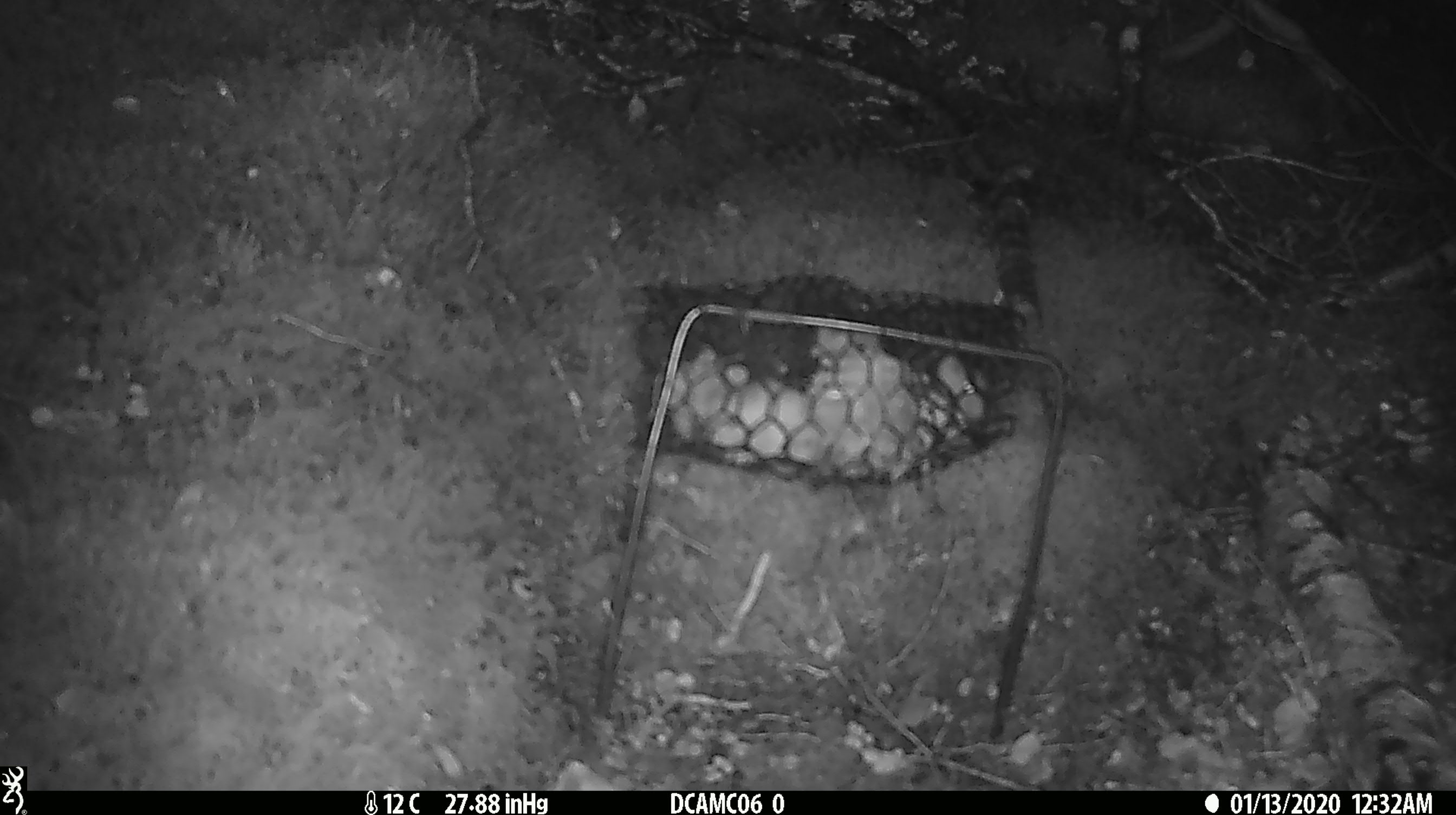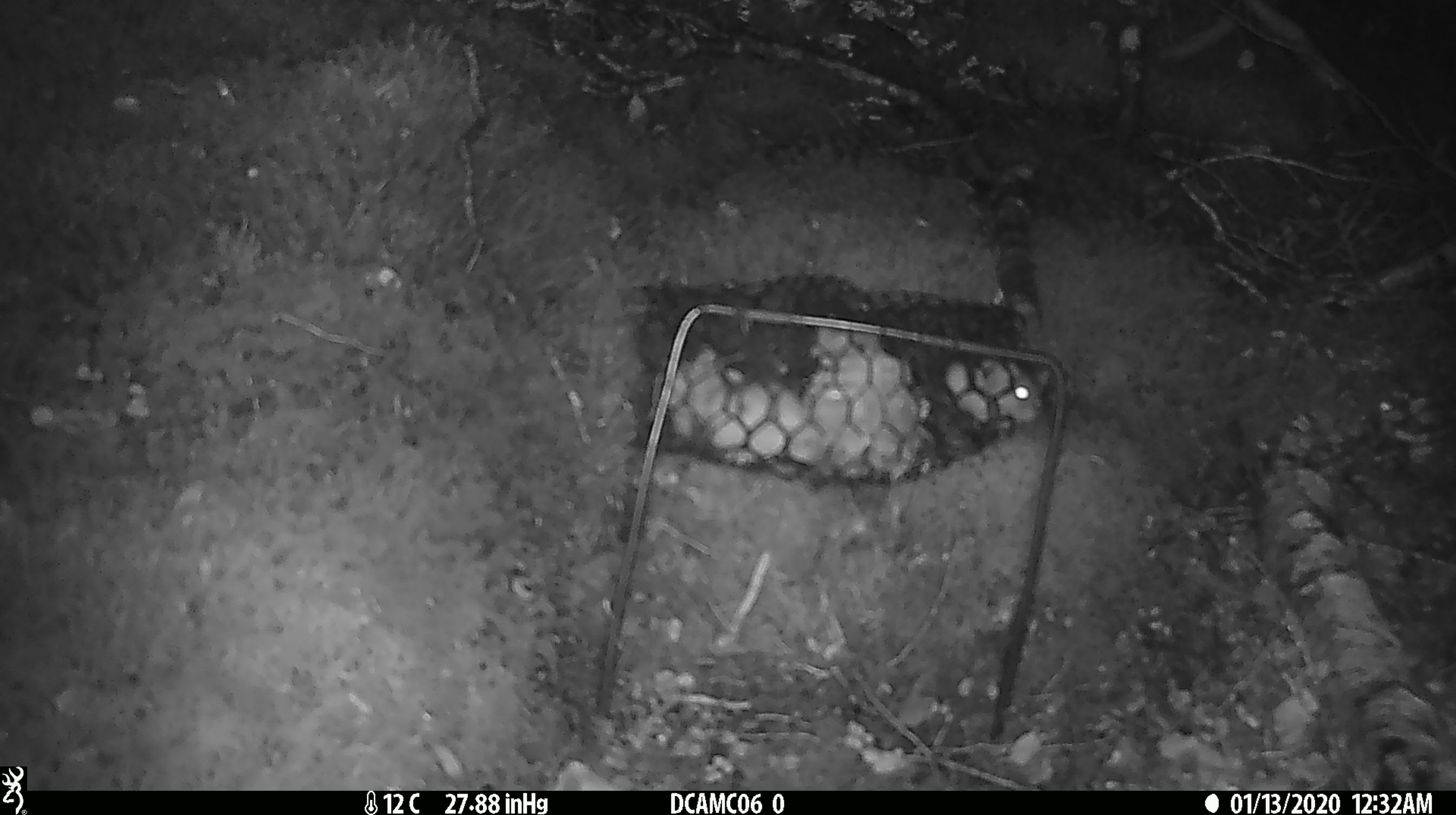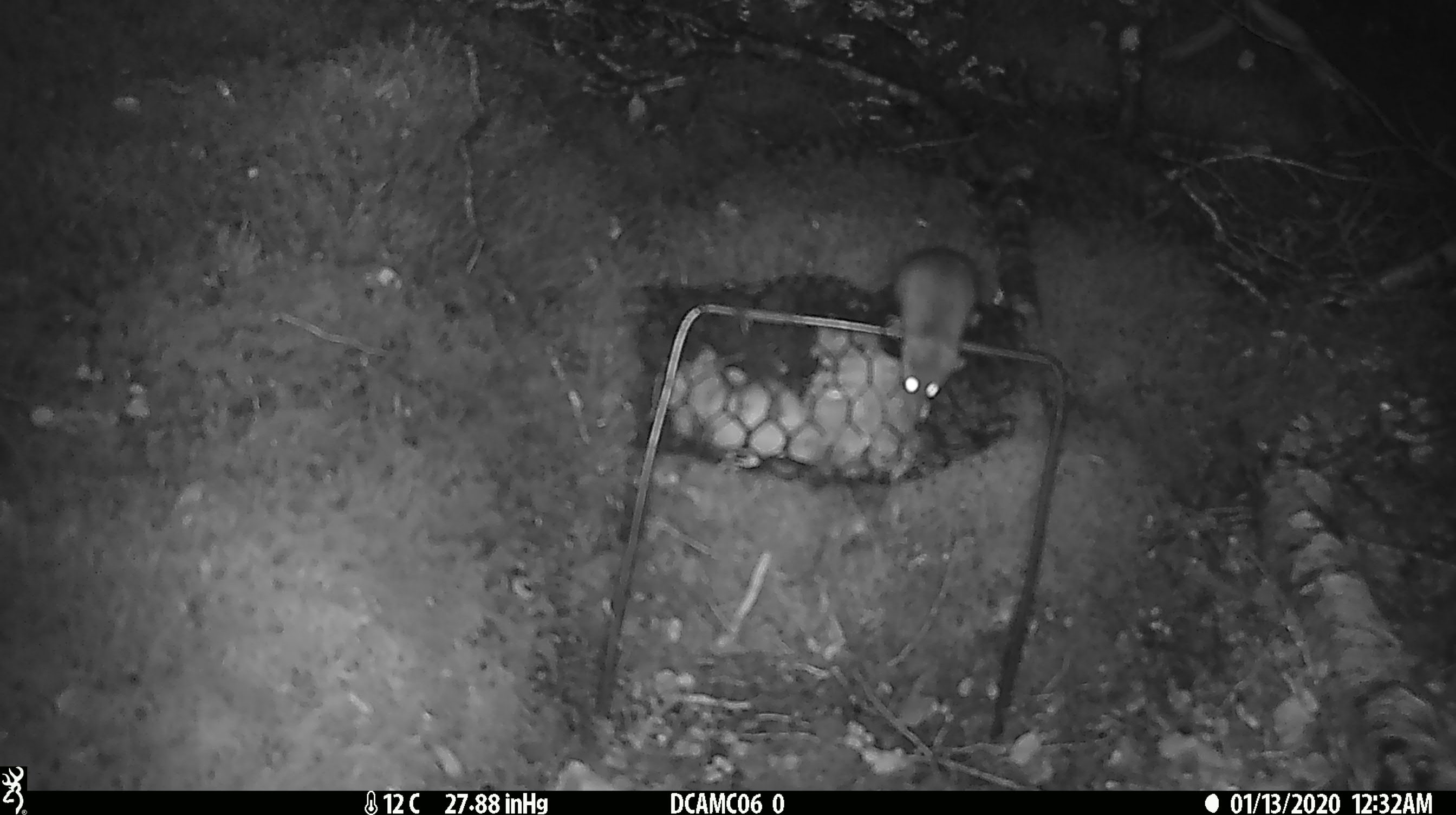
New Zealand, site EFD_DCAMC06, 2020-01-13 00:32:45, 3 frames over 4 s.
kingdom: Animalia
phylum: Chordata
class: Mammalia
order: Rodentia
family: Muridae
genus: Mus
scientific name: Mus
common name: mouse